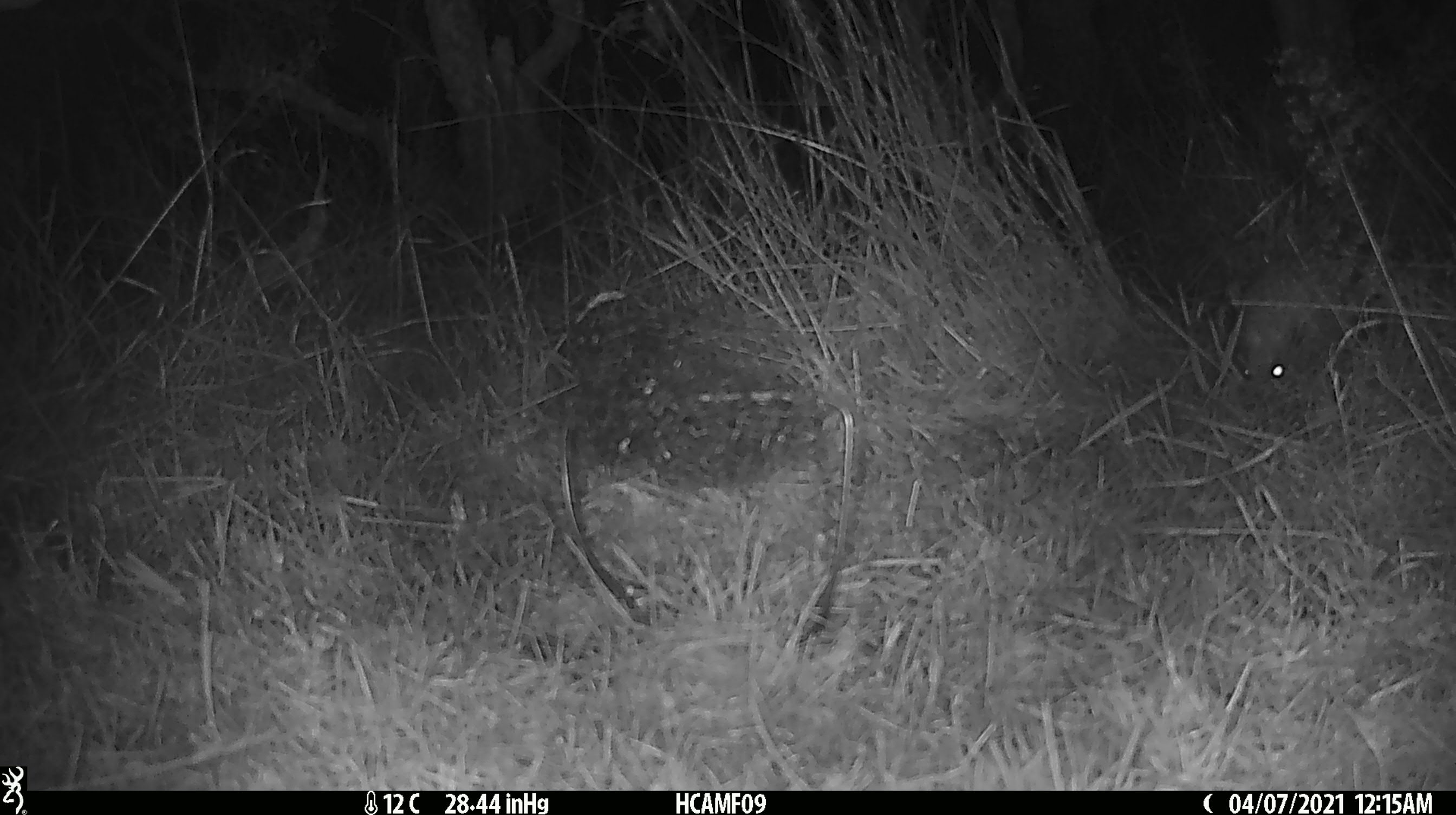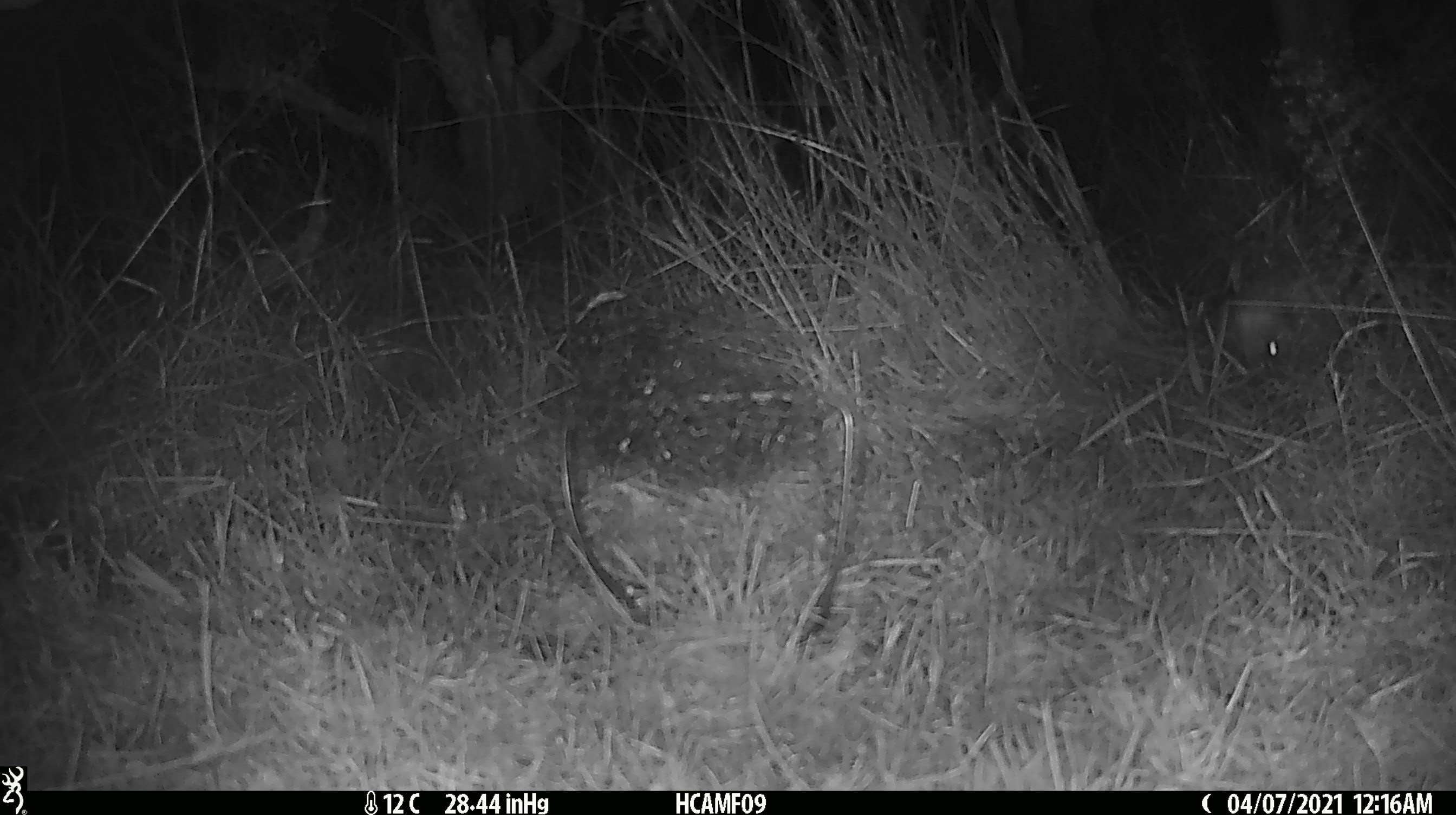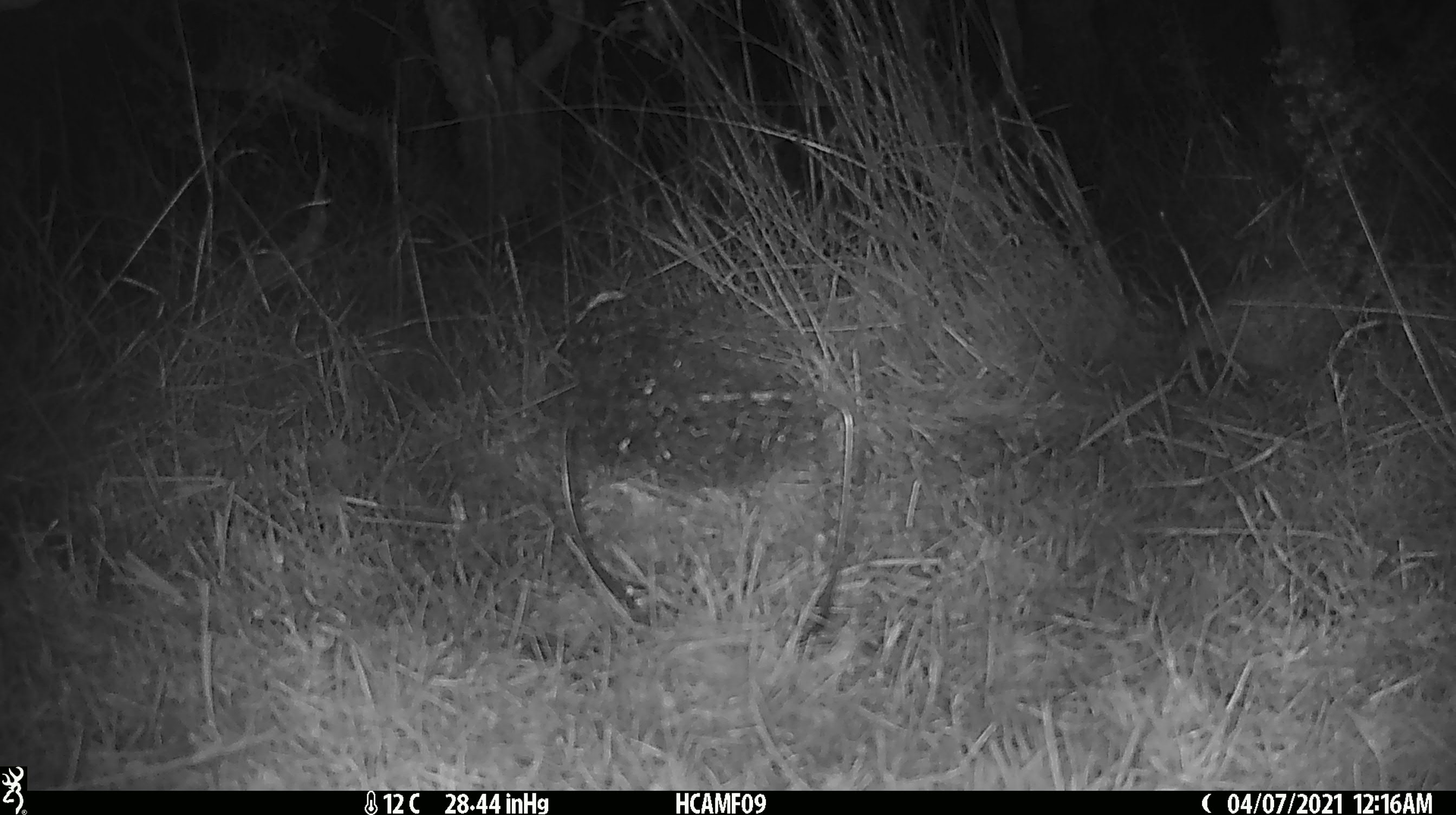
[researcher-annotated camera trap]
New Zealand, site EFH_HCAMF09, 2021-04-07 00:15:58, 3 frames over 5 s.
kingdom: Animalia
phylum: Chordata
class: Mammalia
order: Eulipotyphla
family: Erinaceidae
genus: Erinaceus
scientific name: Erinaceus europaeus europaeus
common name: european hedgehog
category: hedgehog